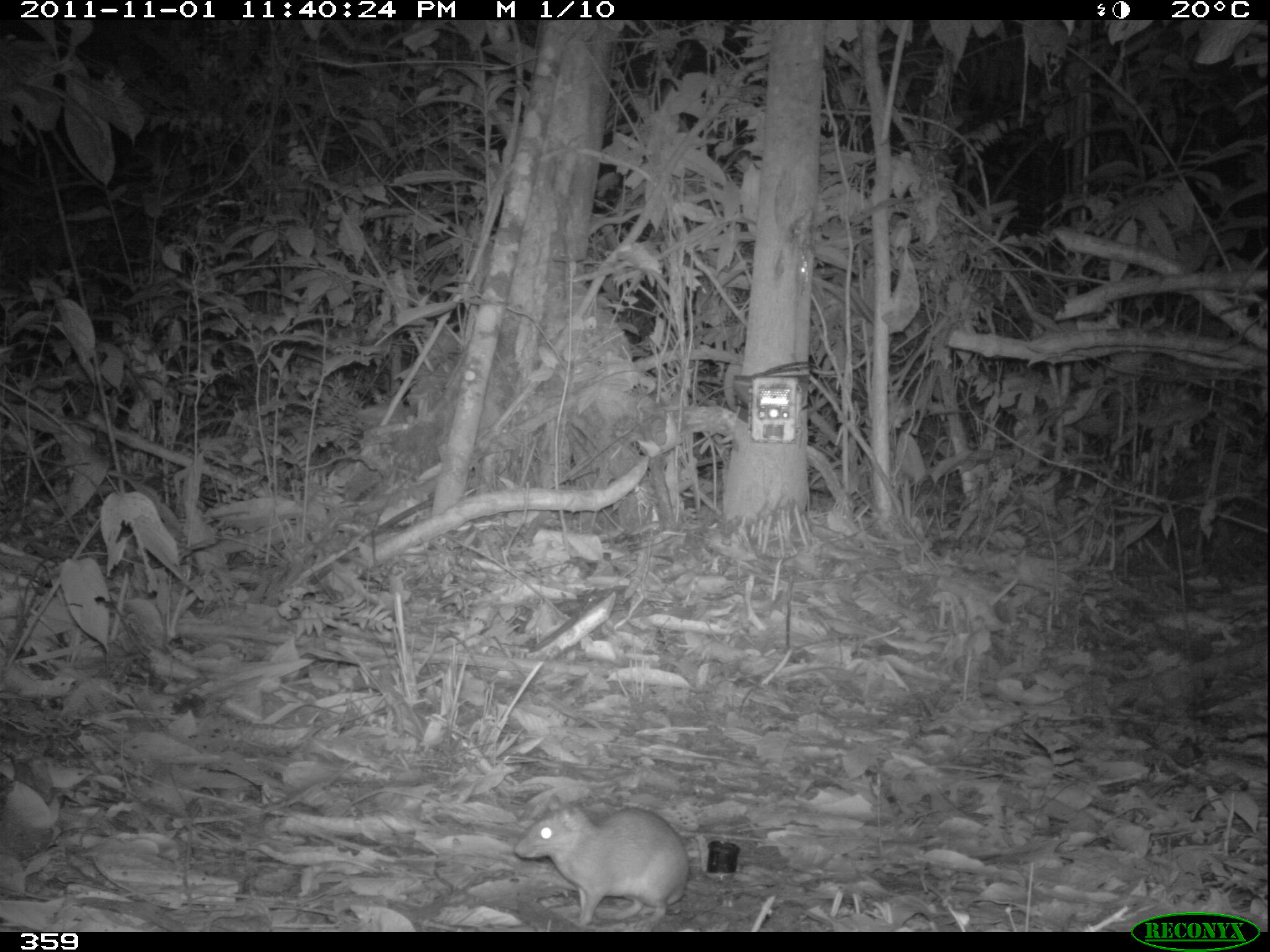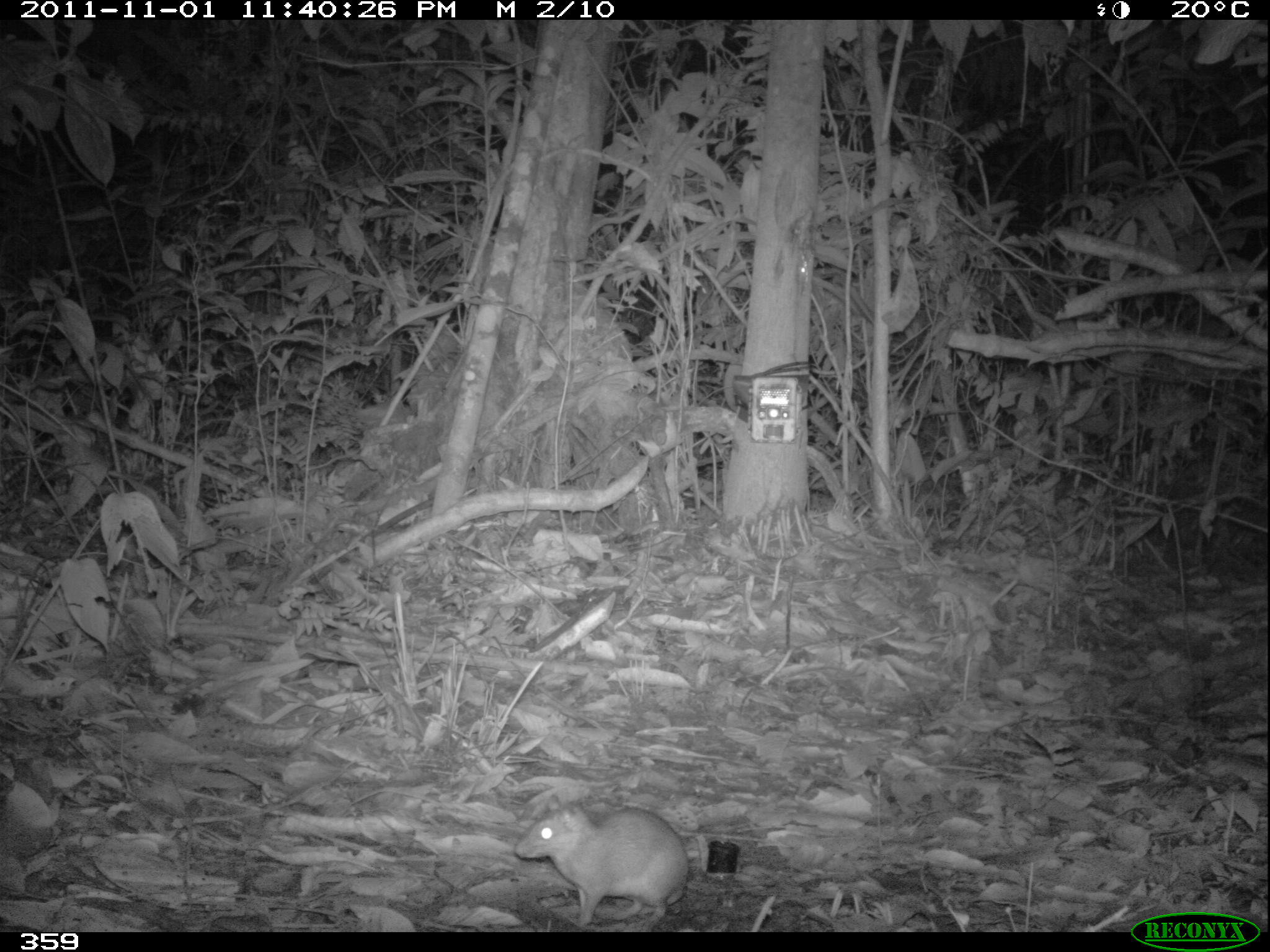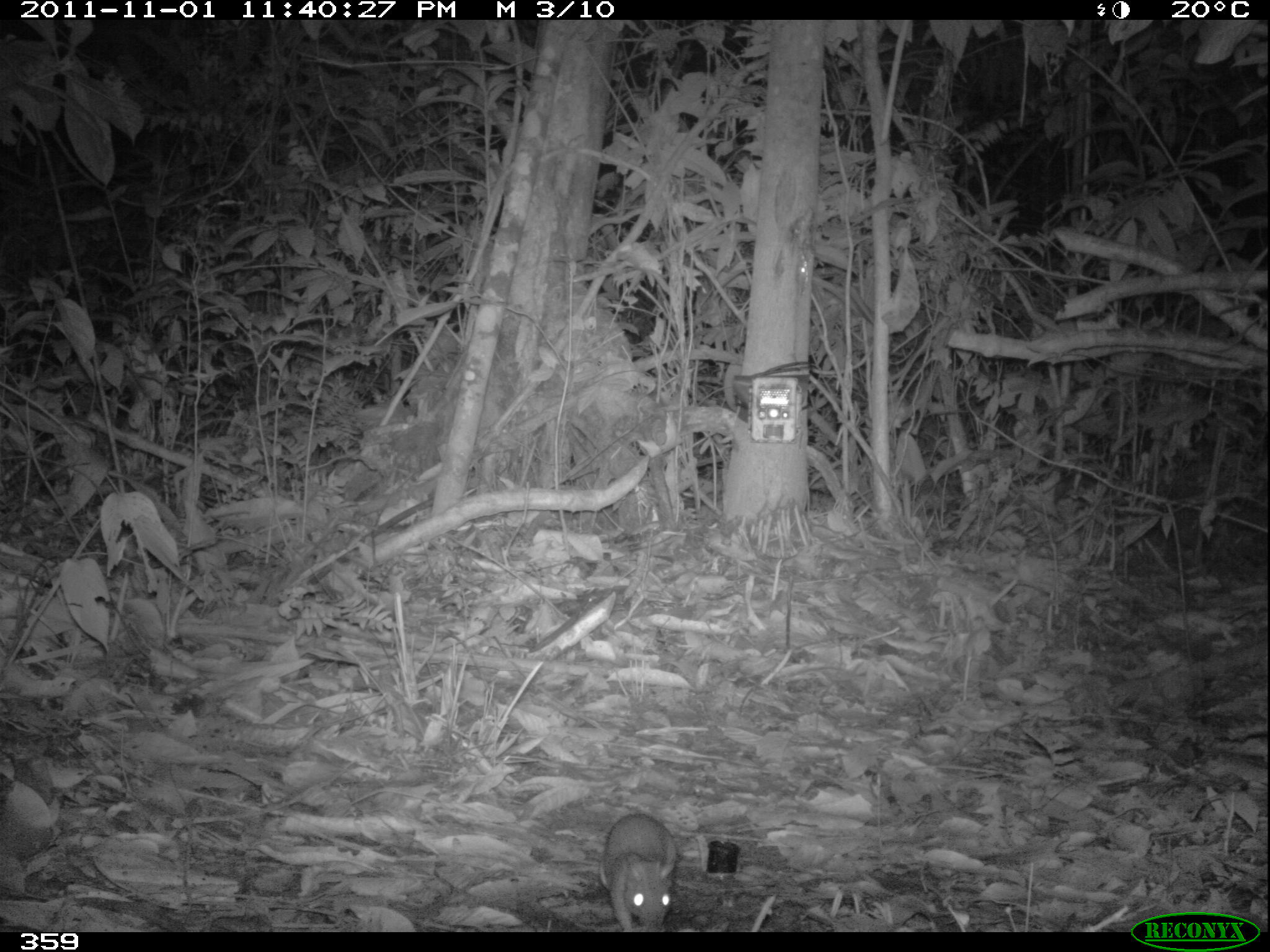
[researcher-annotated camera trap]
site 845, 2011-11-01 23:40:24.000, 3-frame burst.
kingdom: Animalia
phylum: Chordata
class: Mammalia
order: Rodentia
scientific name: Rodentia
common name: rodents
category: unknown rodent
Unknown rodent (rodents) (Rodentia).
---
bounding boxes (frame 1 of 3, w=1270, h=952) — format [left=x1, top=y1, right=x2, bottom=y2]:
unknown rodent: [left=512, top=793, right=690, bottom=932]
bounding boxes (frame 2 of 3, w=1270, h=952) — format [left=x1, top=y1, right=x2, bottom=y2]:
unknown rodent: [left=513, top=793, right=690, bottom=932]